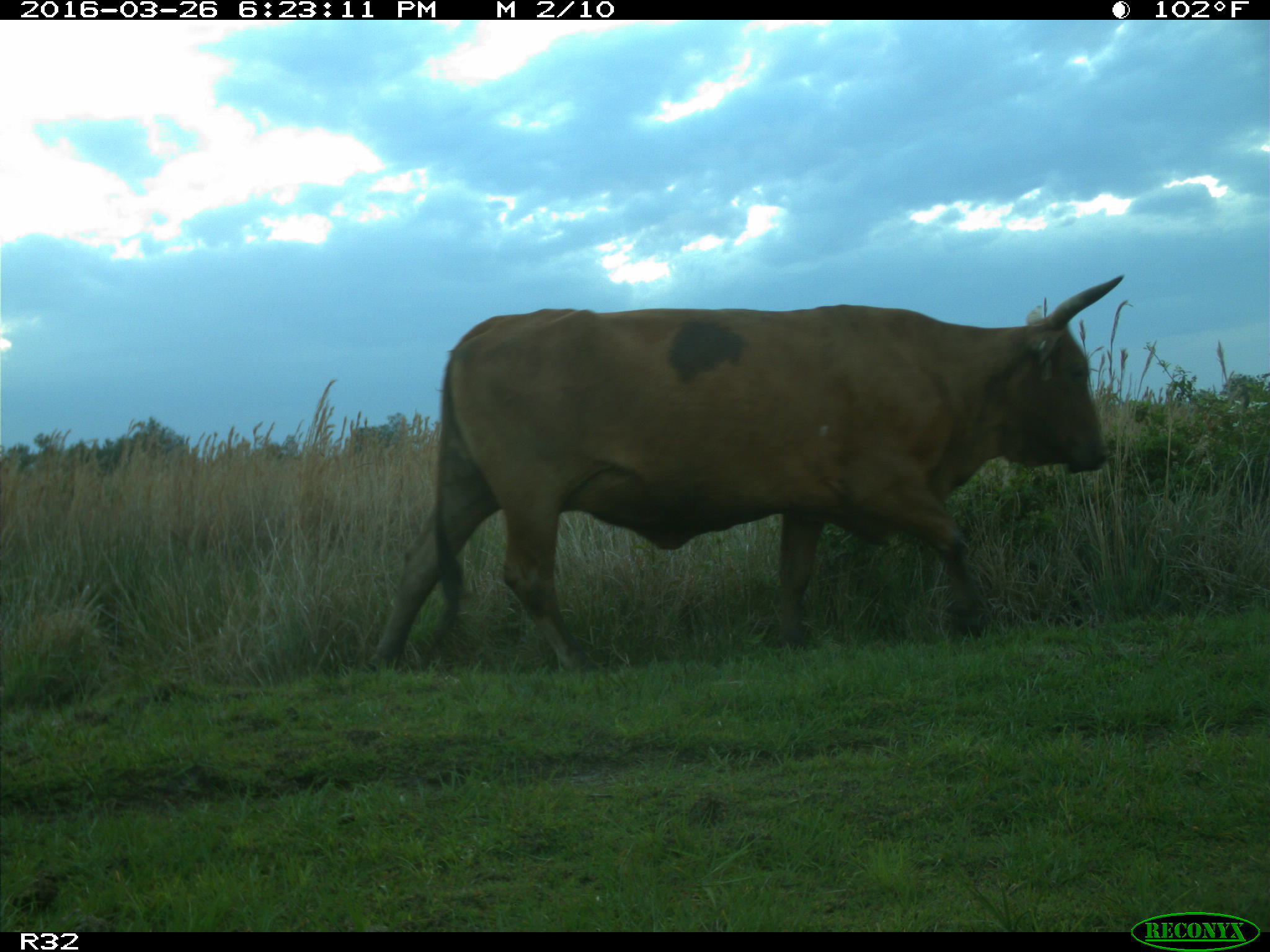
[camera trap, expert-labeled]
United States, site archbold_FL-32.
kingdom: Animalia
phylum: Chordata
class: Mammalia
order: Artiodactyla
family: Bovidae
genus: Bos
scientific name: Bos taurus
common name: domestic cow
Bos taurus (domestic cow).